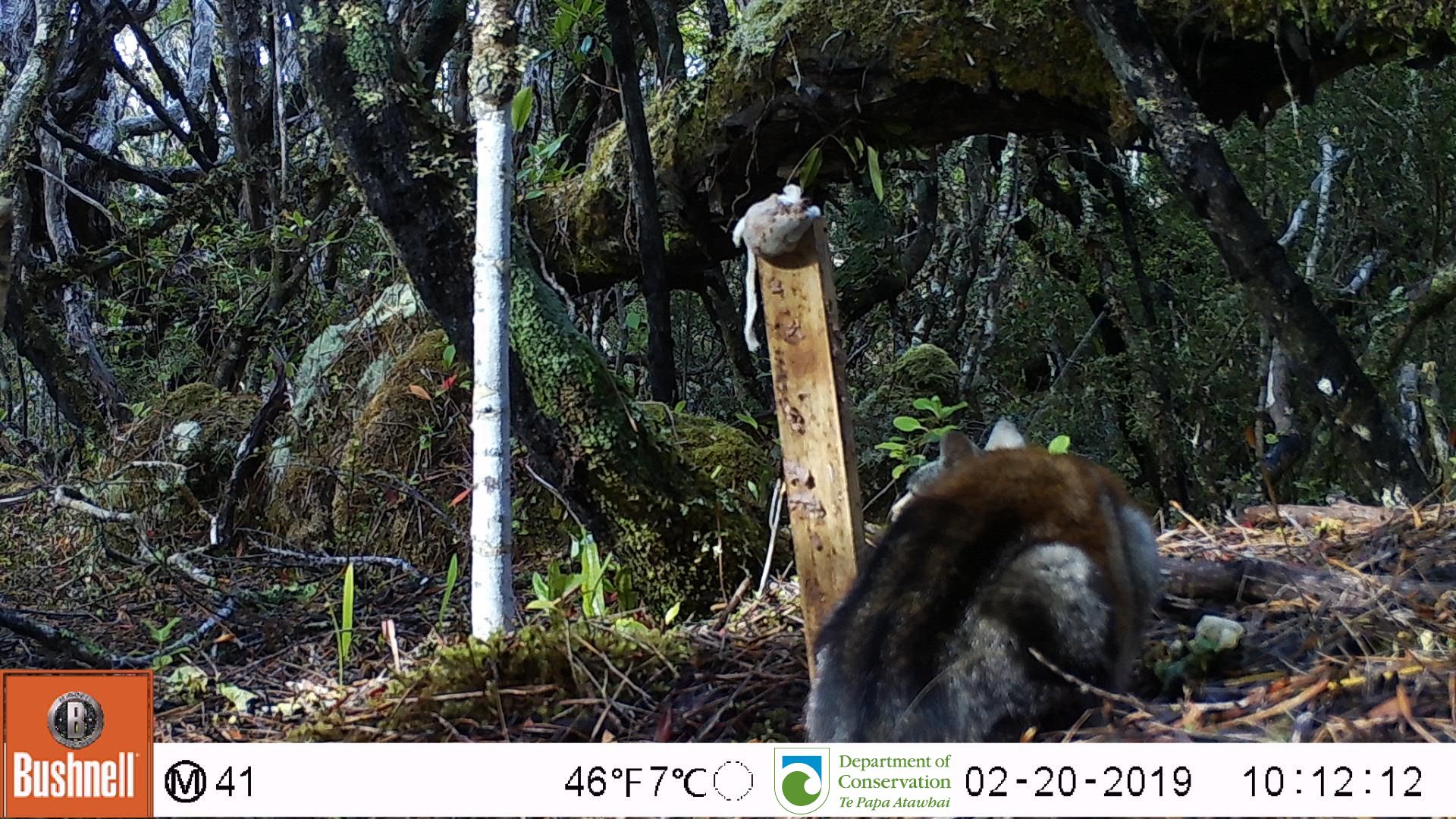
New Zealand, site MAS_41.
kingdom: Animalia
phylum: Chordata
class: Mammalia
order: Carnivora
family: Felidae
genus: Felis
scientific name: Felis catus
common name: domestic cat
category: cat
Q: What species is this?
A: Cat (domestic cat) (Felis catus).